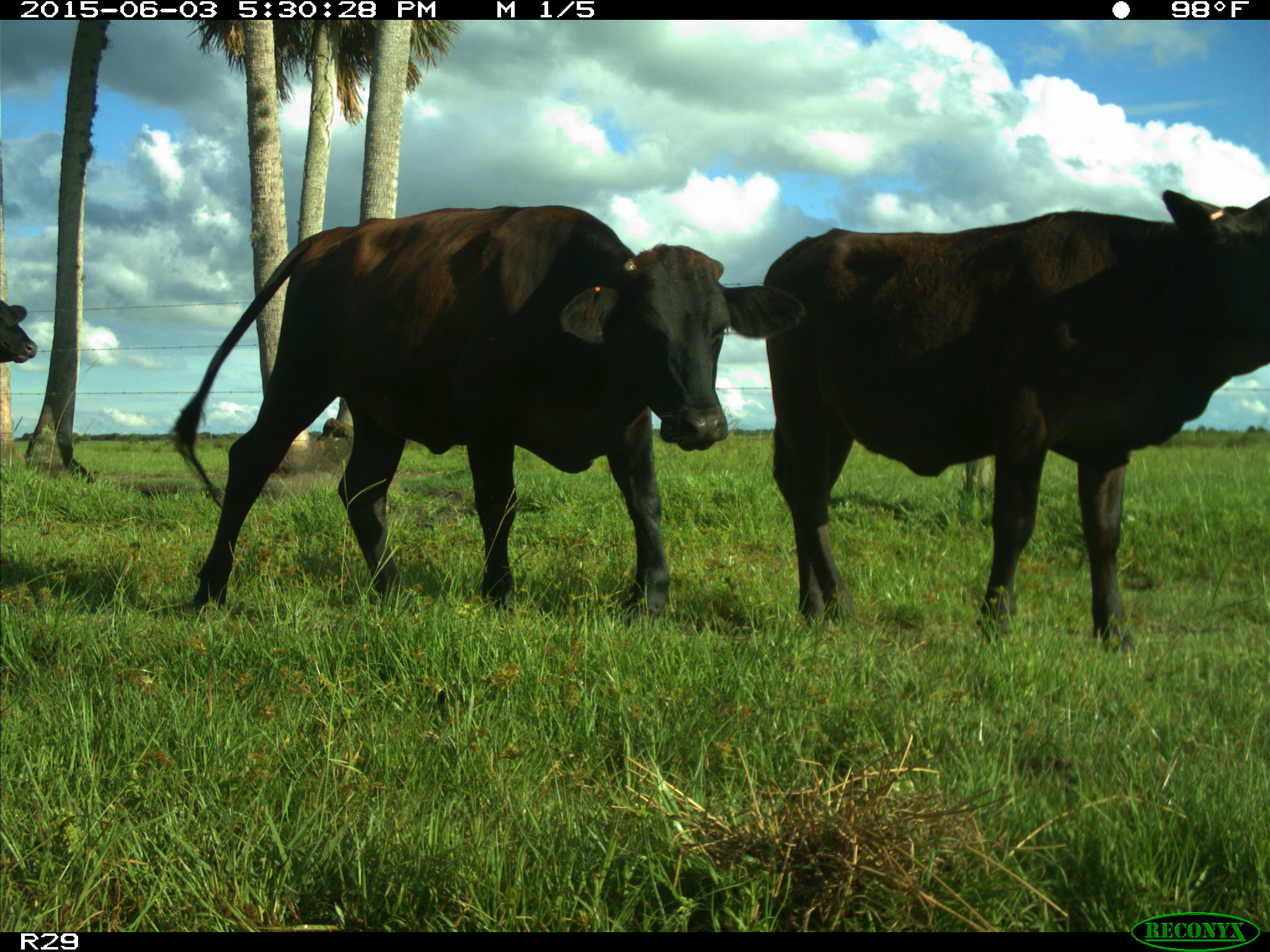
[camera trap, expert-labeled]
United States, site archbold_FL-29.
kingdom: Animalia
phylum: Chordata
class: Mammalia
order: Artiodactyla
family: Bovidae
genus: Bos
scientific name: Bos taurus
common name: domestic cow